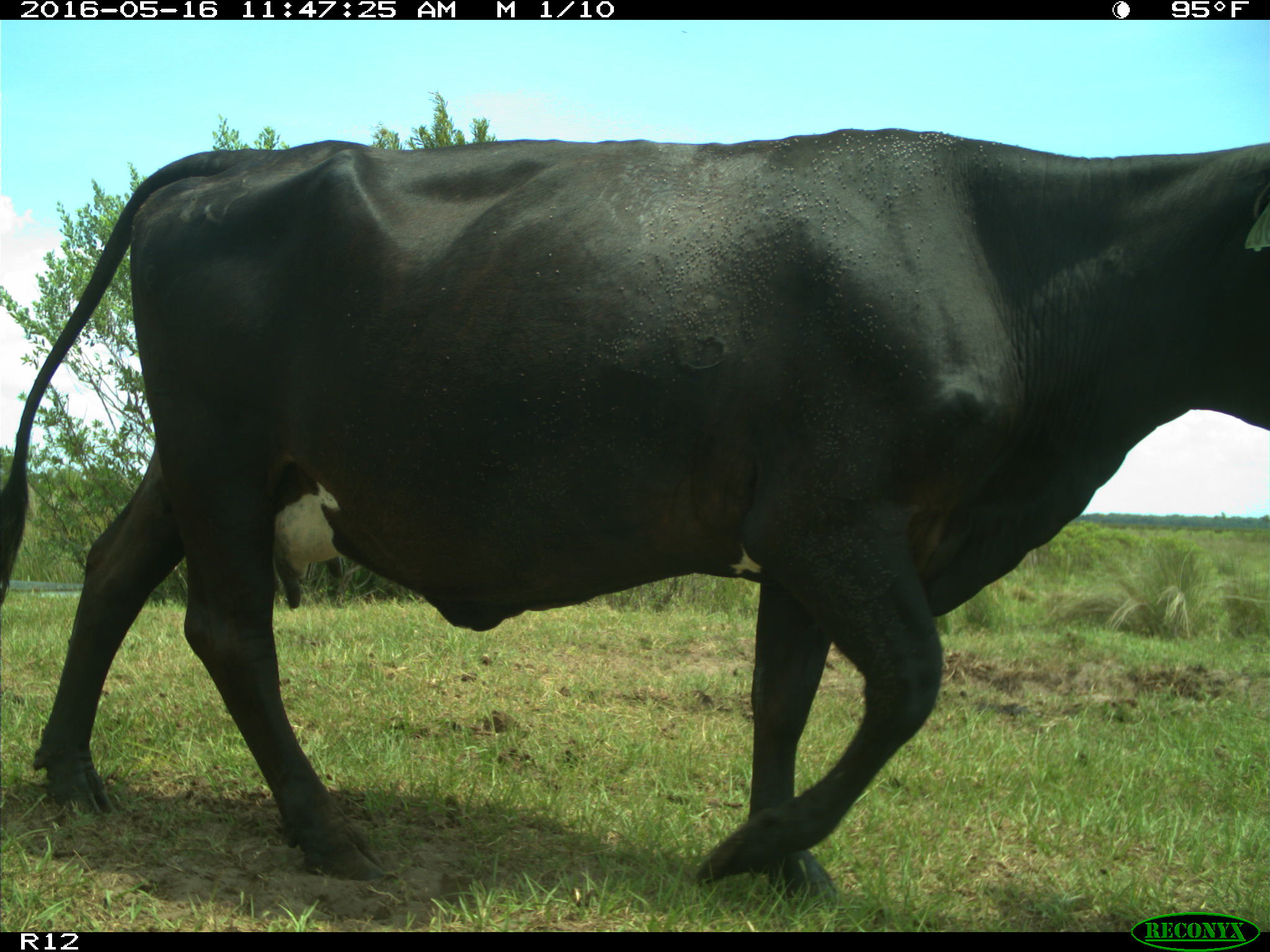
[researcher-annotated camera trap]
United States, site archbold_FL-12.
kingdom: Animalia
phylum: Chordata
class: Mammalia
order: Artiodactyla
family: Bovidae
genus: Bos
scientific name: Bos taurus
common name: domestic cow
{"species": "Bos taurus (domestic cow)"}